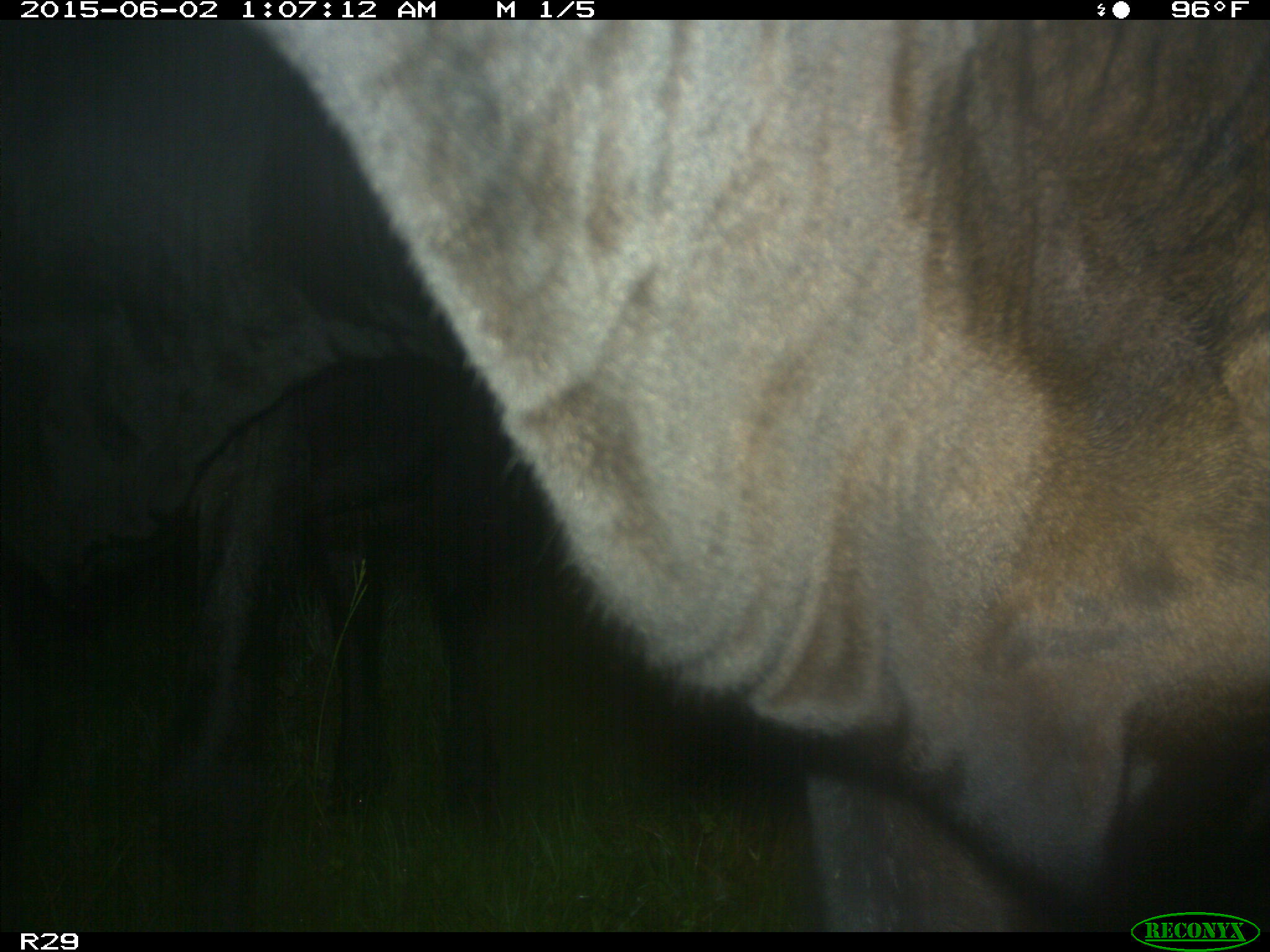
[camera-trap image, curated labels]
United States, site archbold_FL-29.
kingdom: Animalia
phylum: Chordata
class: Mammalia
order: Artiodactyla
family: Bovidae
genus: Bos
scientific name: Bos taurus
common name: domestic cow